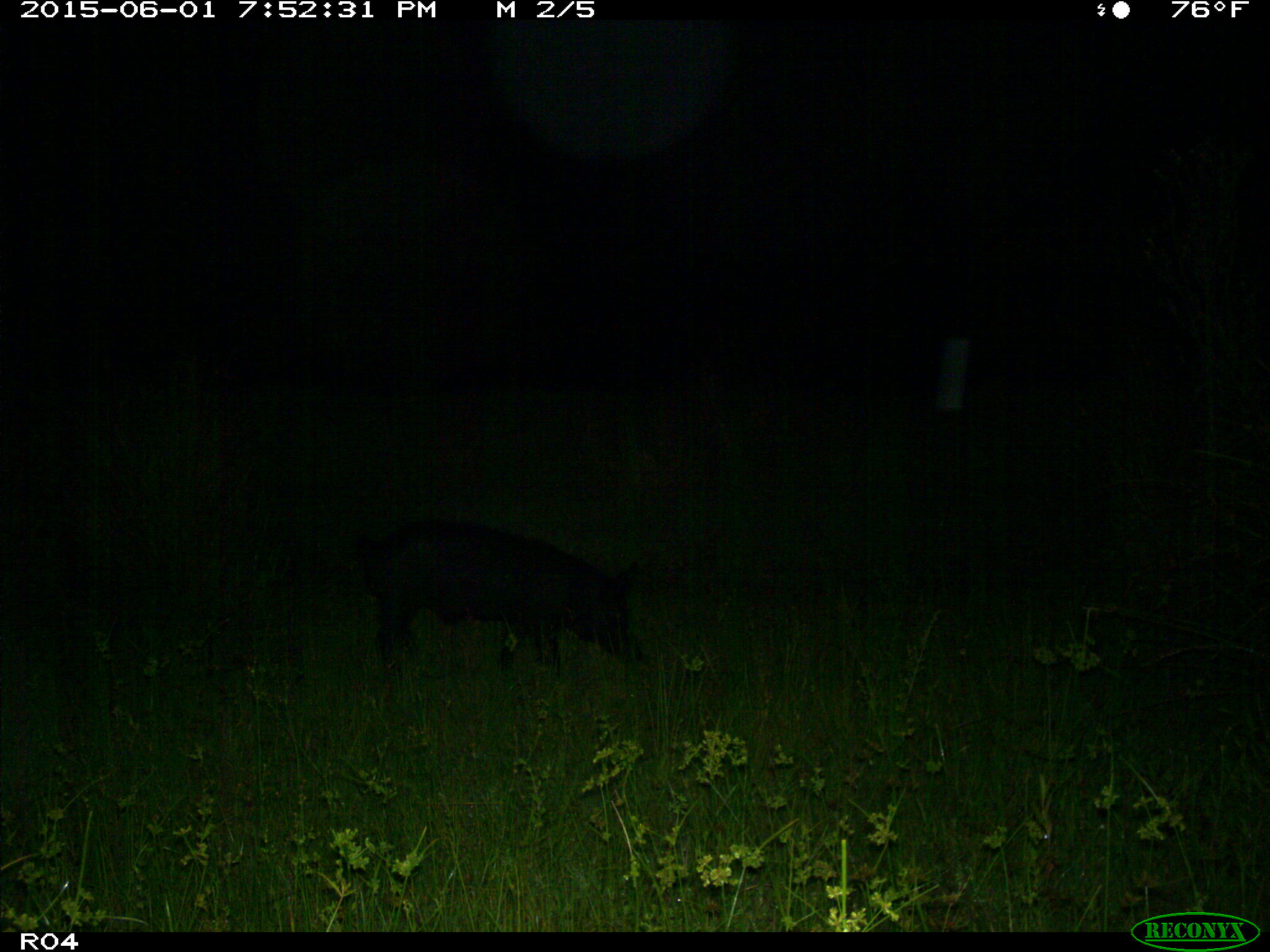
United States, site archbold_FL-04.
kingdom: Animalia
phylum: Chordata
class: Mammalia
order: Artiodactyla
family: Suidae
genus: Sus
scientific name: Sus scrofa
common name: wild boar